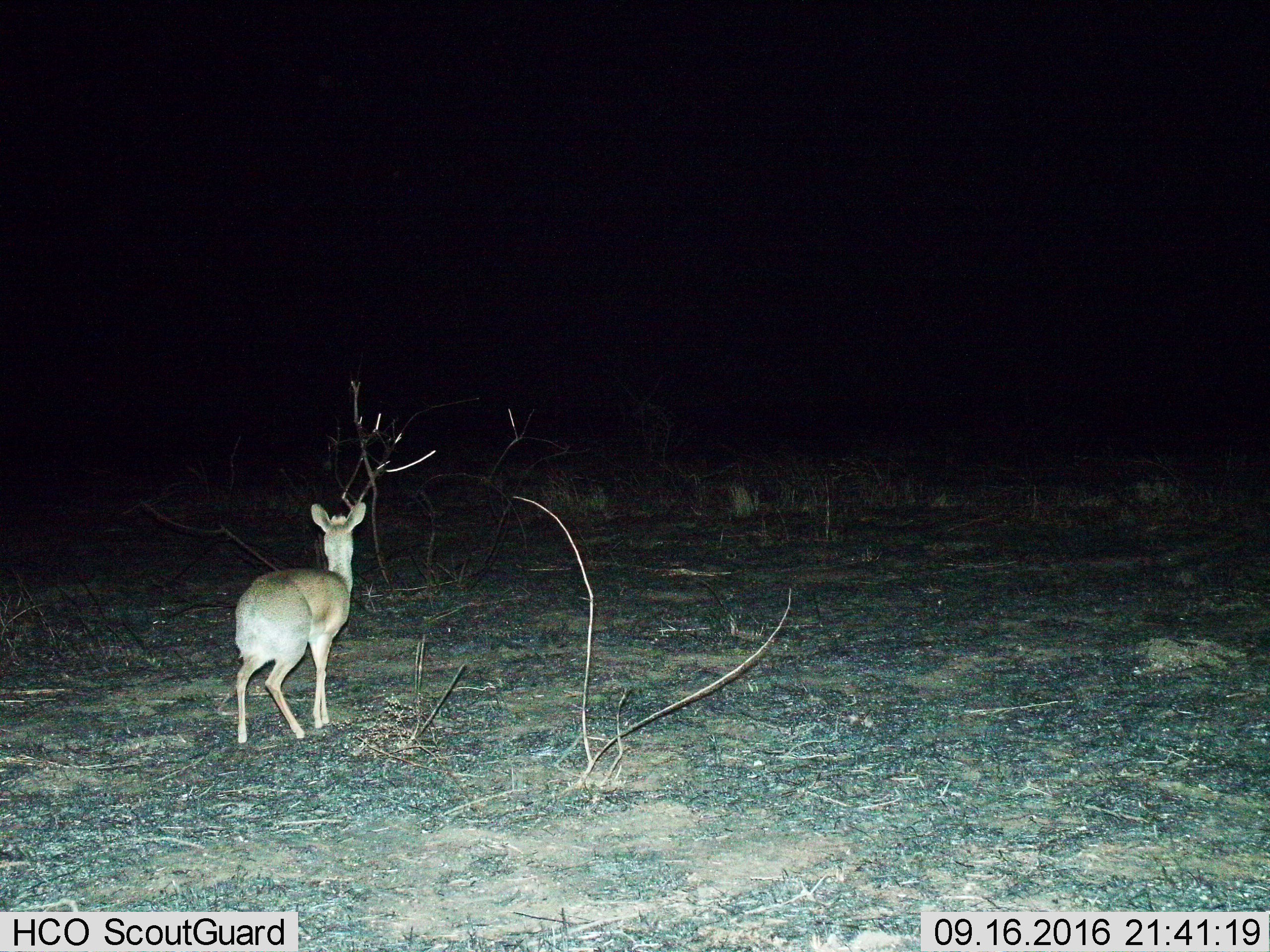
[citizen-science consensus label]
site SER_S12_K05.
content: unidentified animal